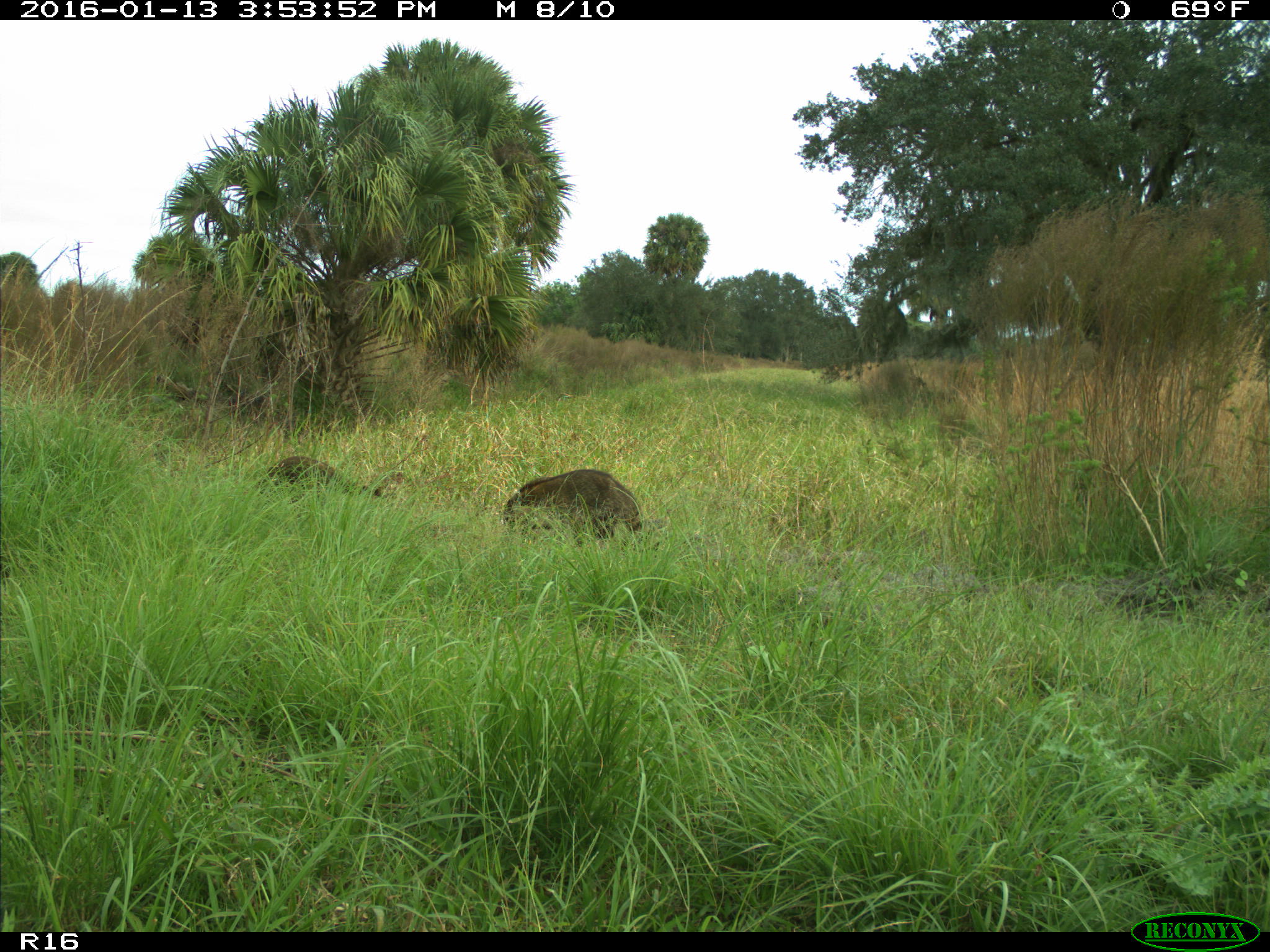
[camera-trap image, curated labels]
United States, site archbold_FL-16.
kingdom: Animalia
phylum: Chordata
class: Mammalia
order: Carnivora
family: Procyonidae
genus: Procyon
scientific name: Procyon lotor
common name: common raccoon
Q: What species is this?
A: Procyon lotor (common raccoon).